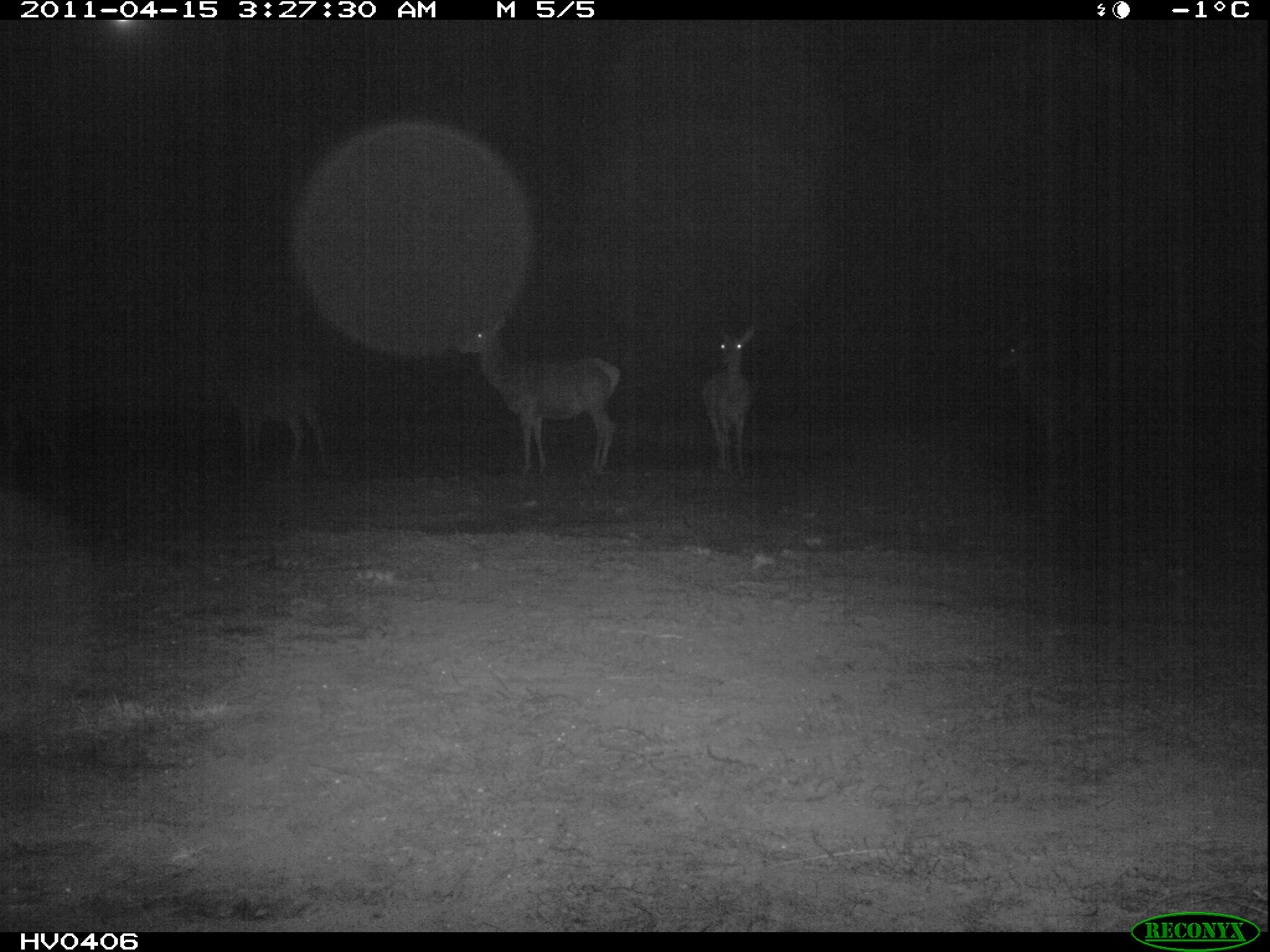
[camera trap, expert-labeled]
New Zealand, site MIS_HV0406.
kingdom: Animalia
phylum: Chordata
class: Mammalia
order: Artiodactyla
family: Cervidae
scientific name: Cervidae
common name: deer